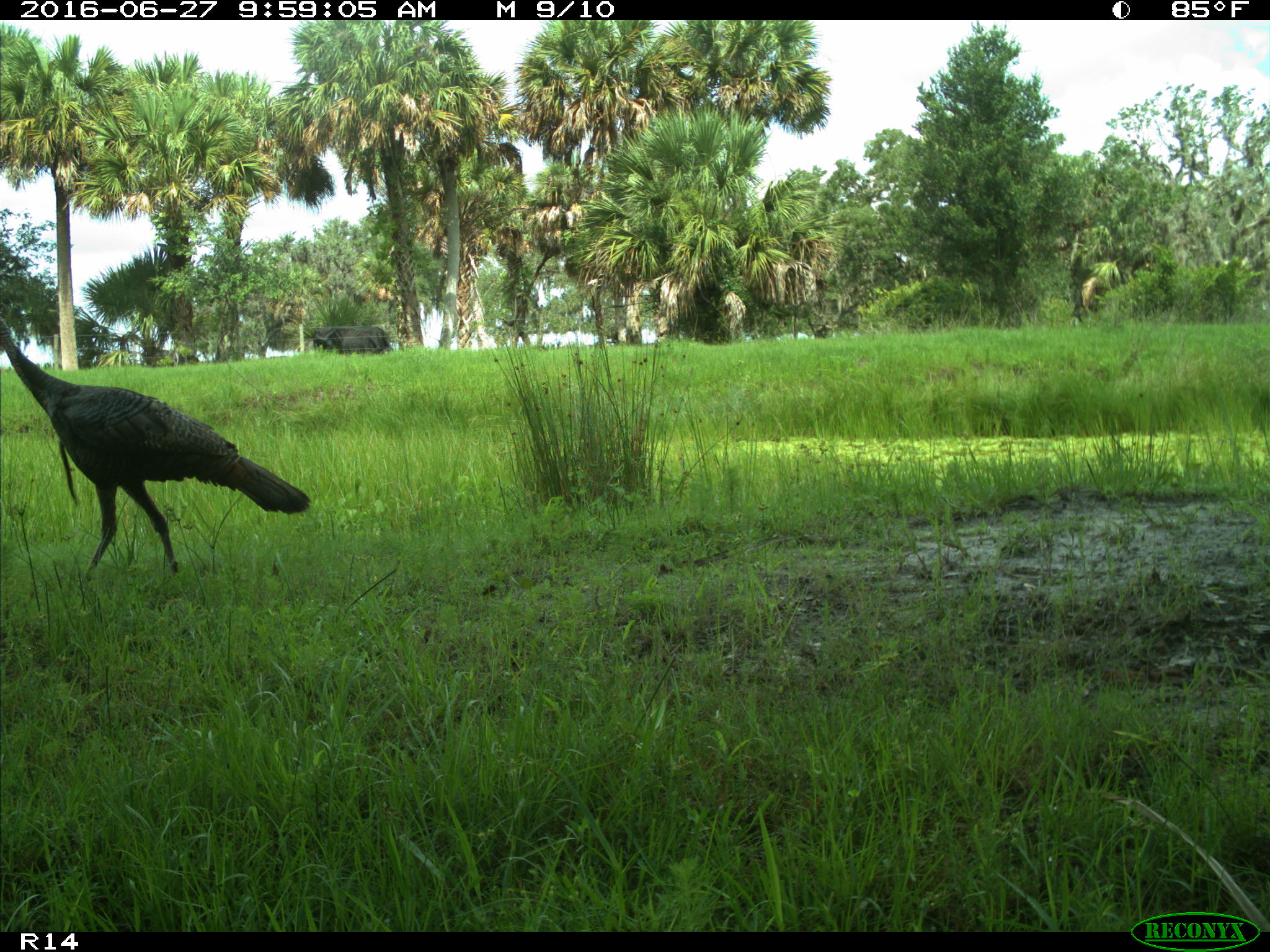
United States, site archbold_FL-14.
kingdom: Animalia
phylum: Chordata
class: Aves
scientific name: Aves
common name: birds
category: unidentified bird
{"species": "unidentified bird (birds) (Aves)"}